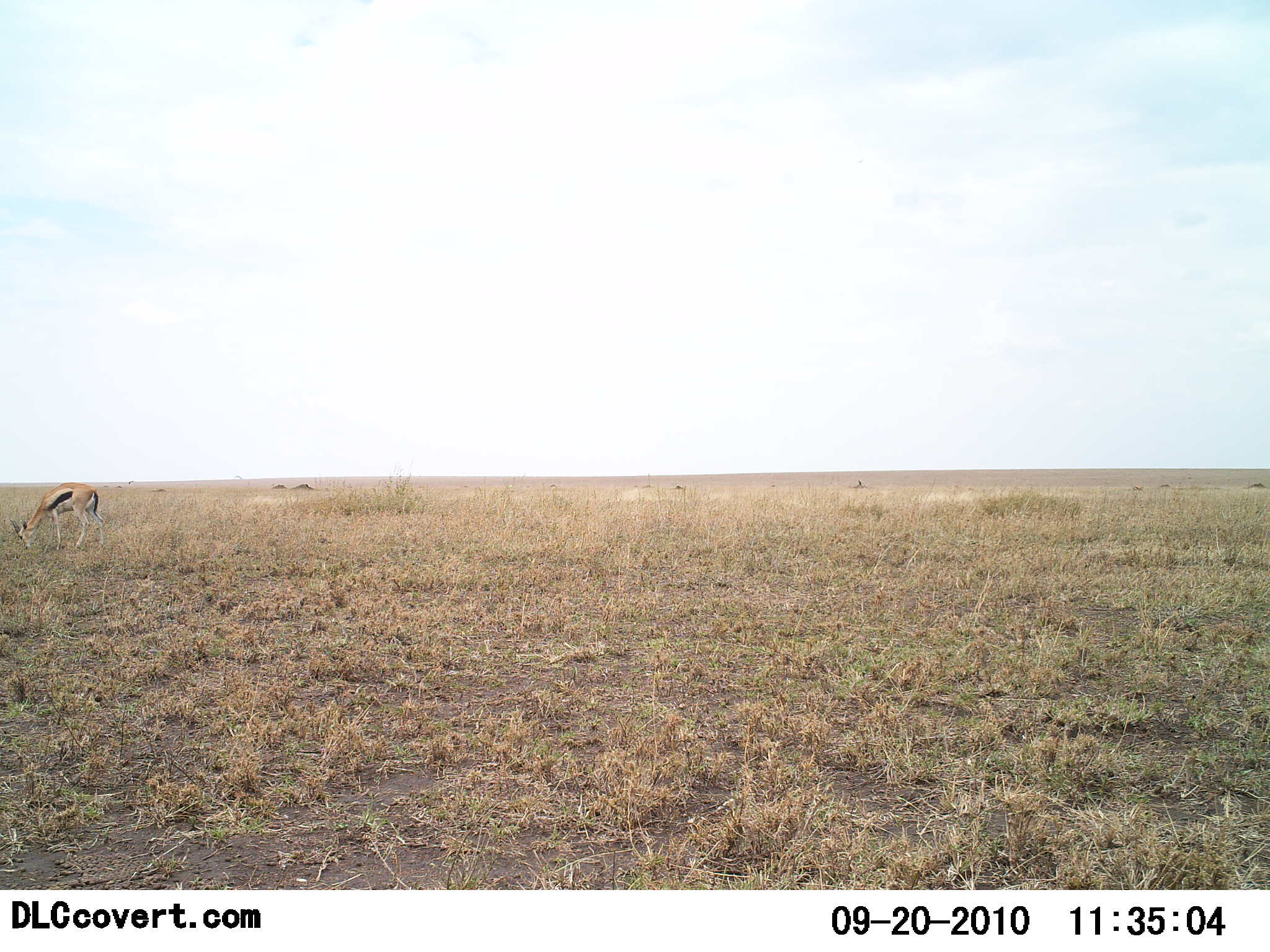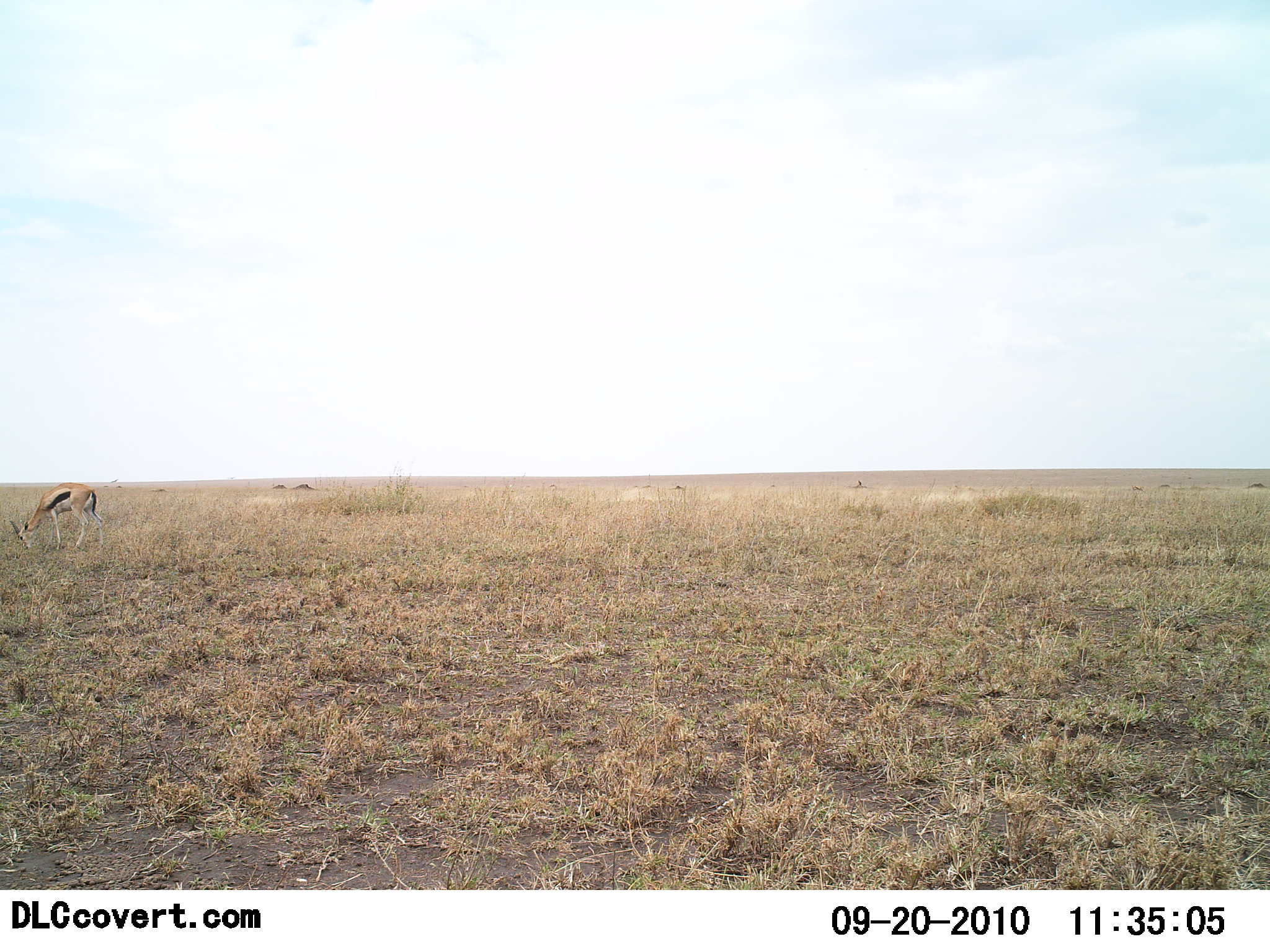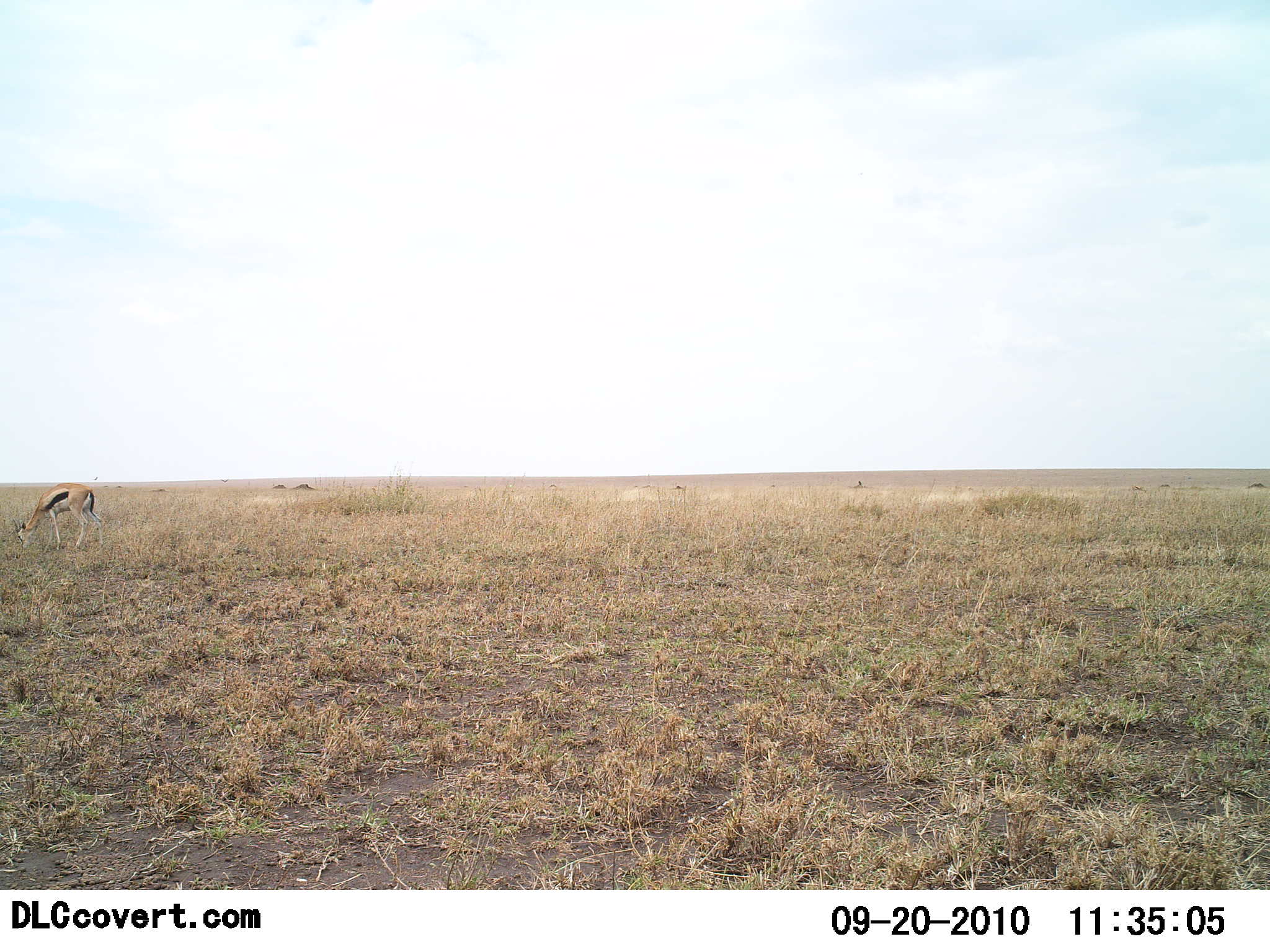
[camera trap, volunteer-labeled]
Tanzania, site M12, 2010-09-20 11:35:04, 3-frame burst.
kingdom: Animalia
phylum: Chordata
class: Mammalia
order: Artiodactyla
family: Bovidae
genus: Eudorcas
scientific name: Eudorcas thomsonii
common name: thomson's gazelle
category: gazellethomsons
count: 1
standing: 27%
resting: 0%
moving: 0%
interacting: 0%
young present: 0%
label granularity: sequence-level